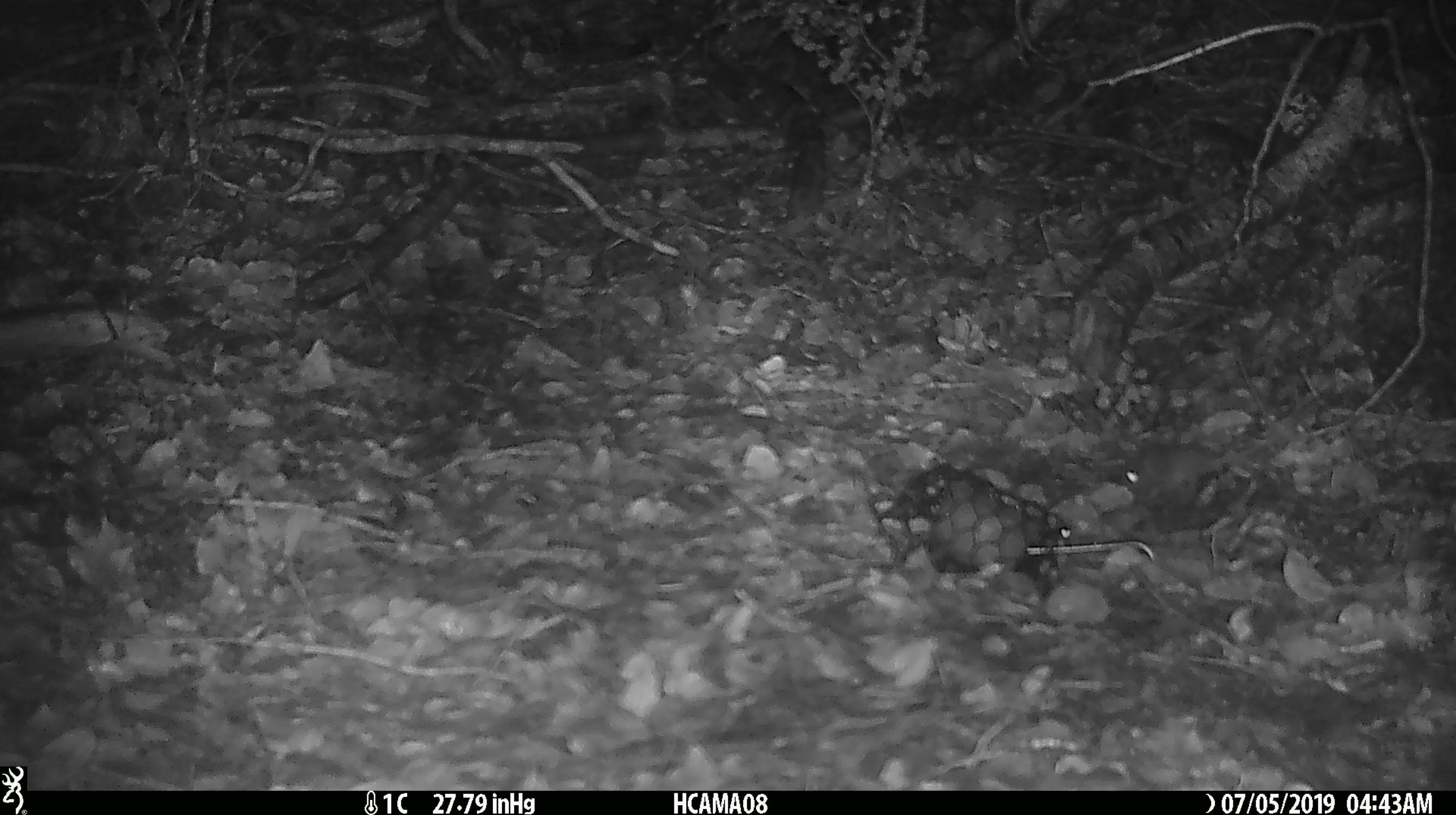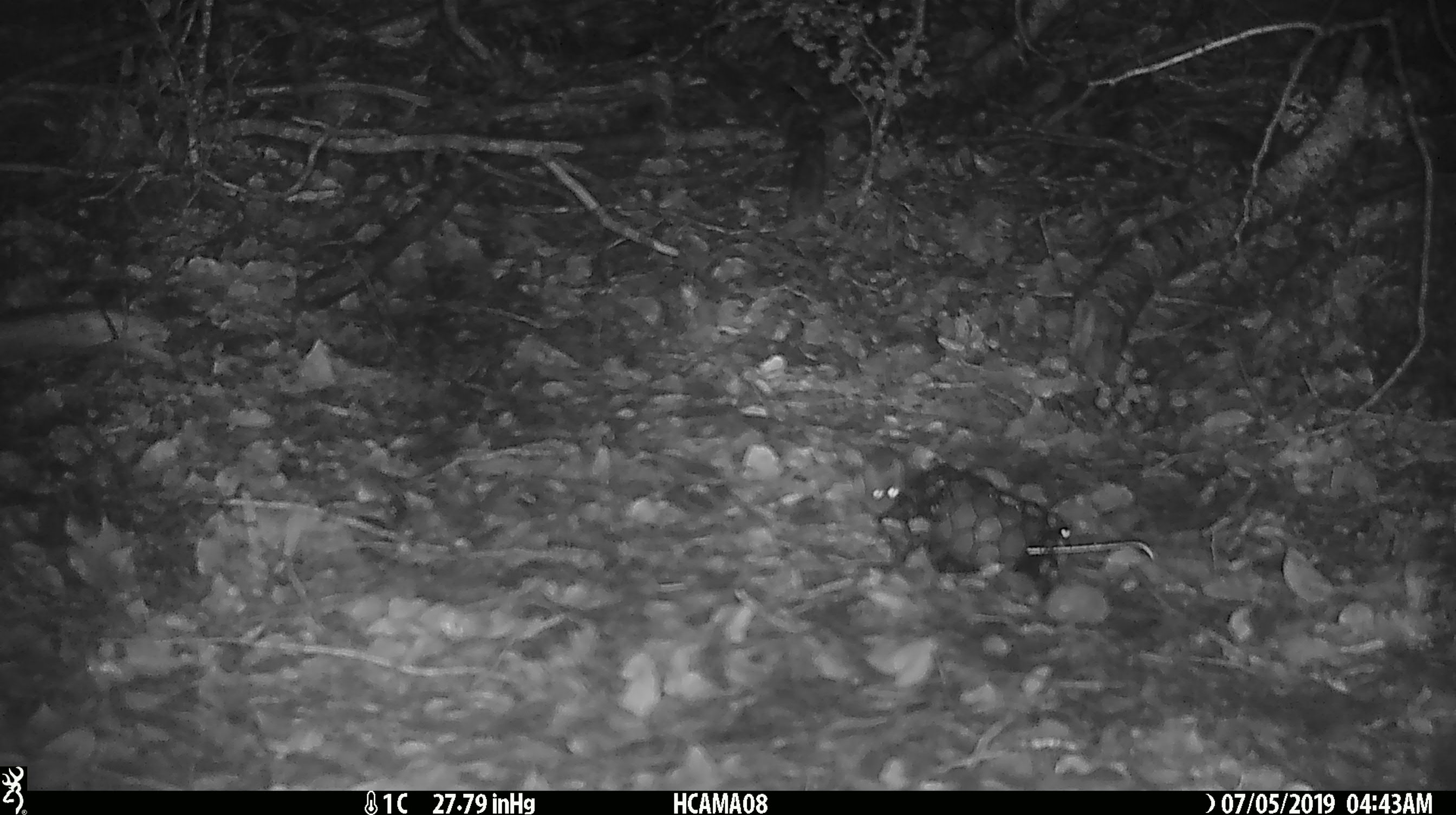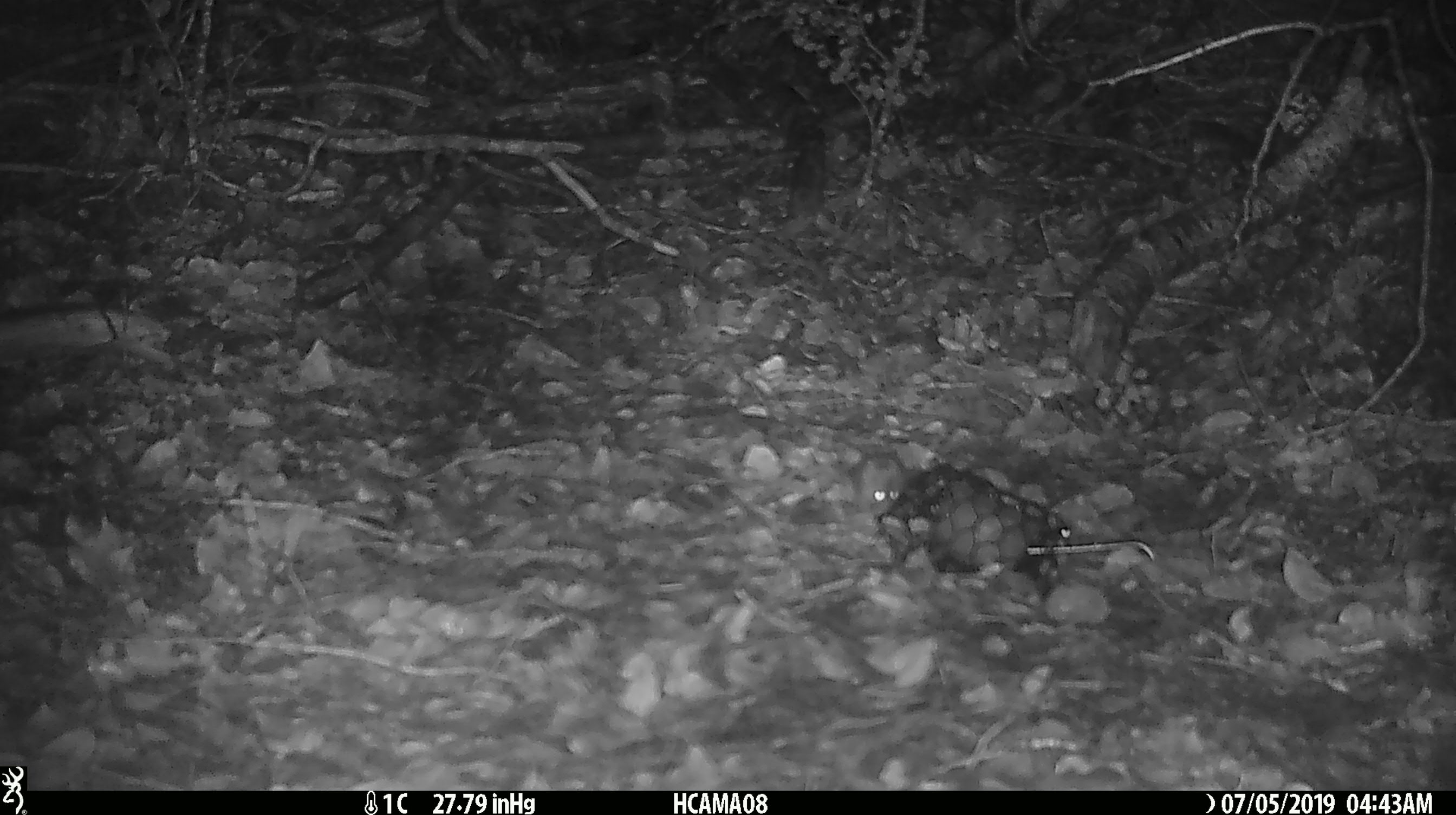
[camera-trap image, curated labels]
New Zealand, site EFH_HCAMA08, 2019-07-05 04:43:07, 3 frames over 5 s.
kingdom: Animalia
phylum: Chordata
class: Mammalia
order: Rodentia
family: Muridae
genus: Mus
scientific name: Mus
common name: mouse